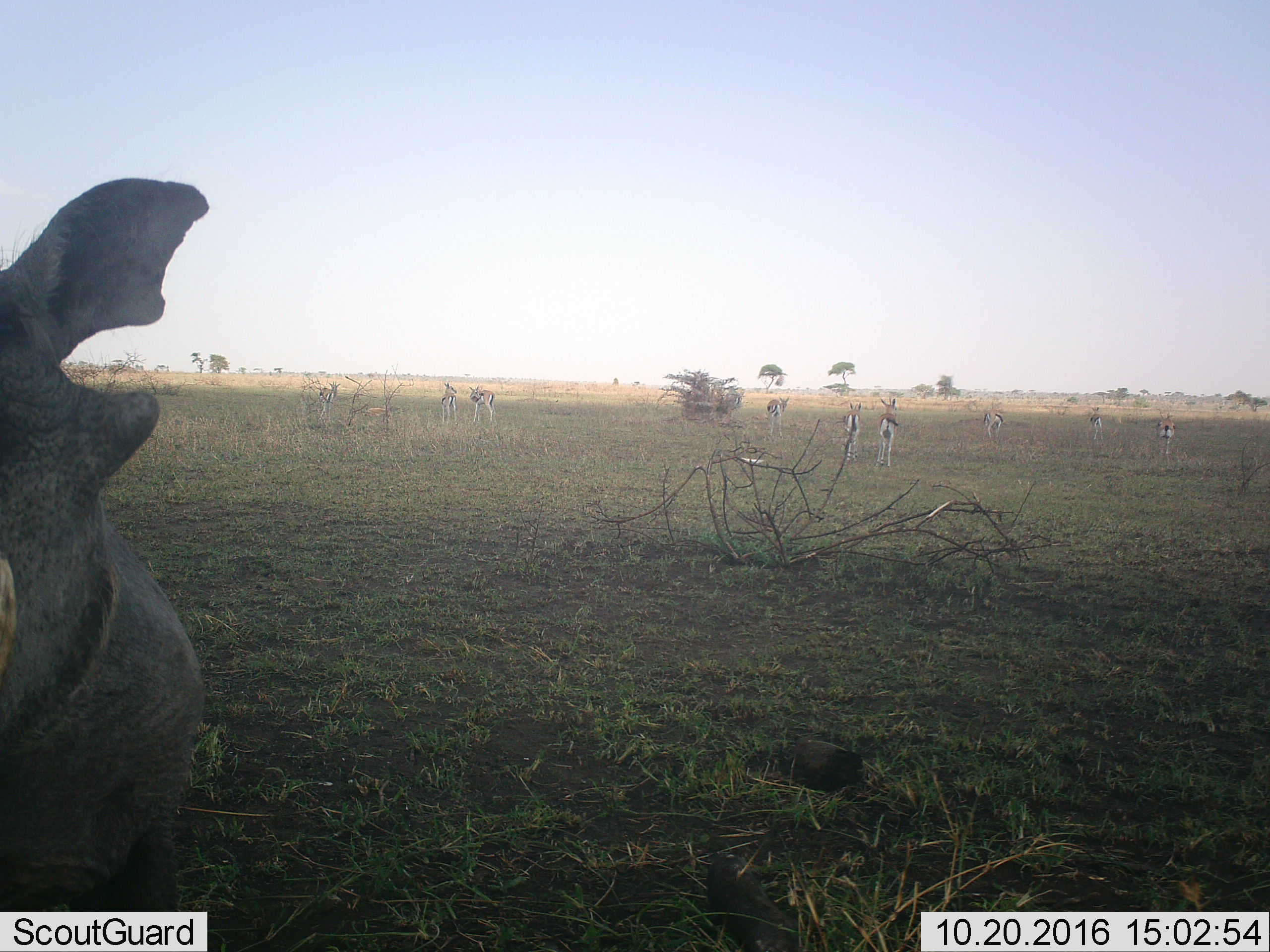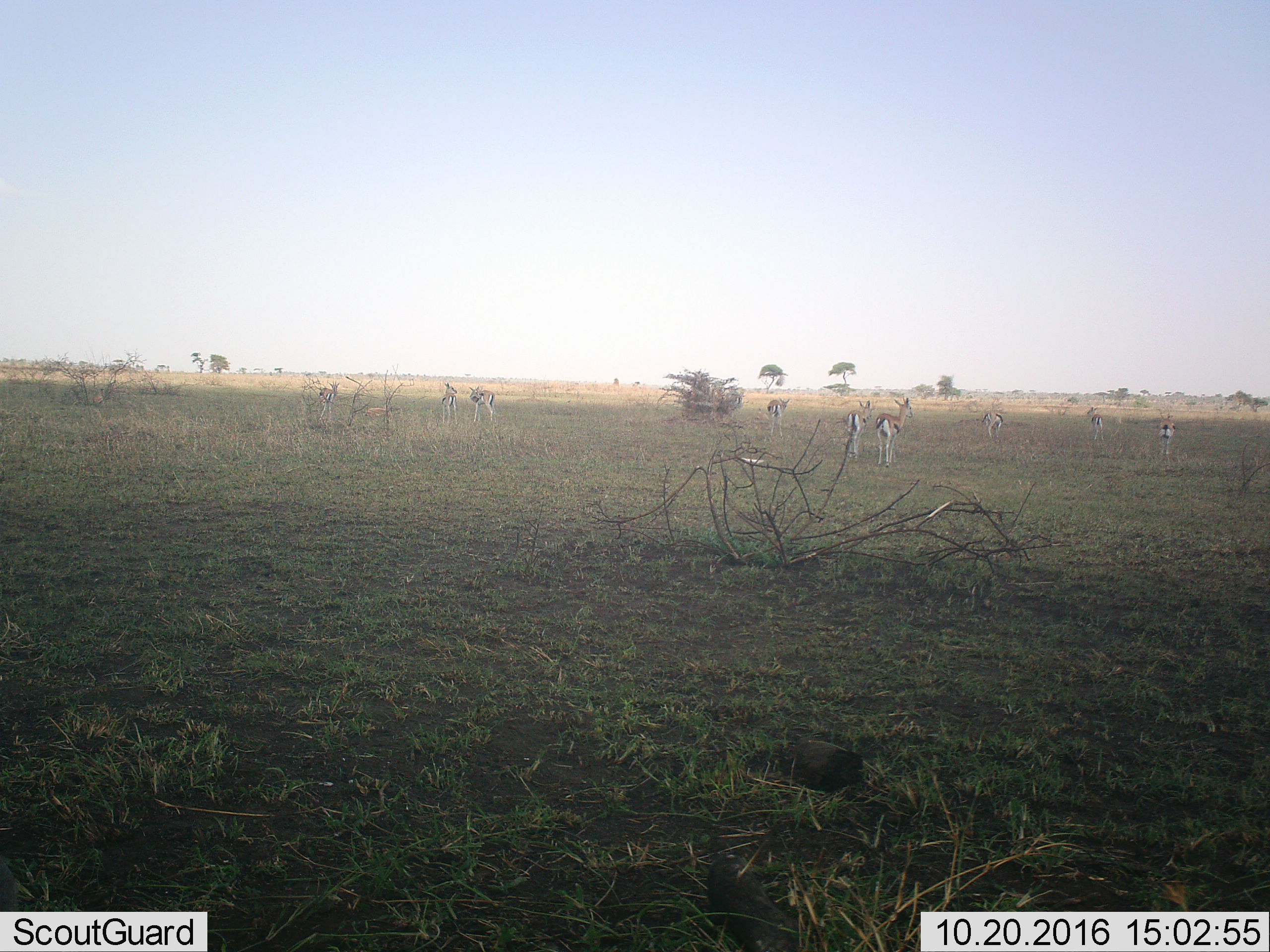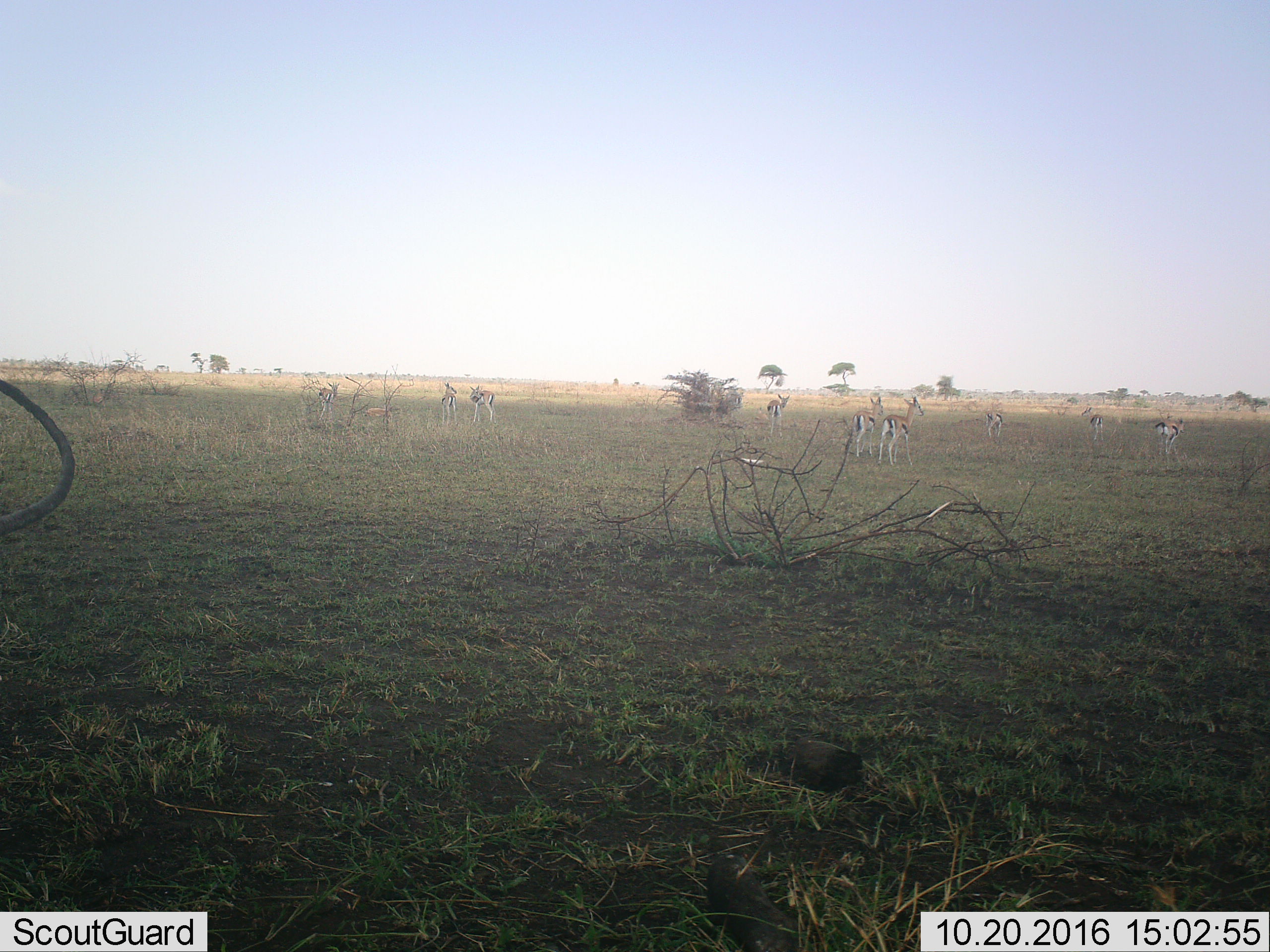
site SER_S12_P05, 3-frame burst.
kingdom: Animalia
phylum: Chordata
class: Mammalia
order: Artiodactyla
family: Bovidae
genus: Eudorcas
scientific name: Eudorcas thomsonii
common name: thomson's gazelle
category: gazellethomsons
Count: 10.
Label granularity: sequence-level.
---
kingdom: Animalia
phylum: Chordata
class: Mammalia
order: Artiodactyla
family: Suidae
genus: Phacochoerus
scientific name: Phacochoerus africanus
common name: warthog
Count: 1.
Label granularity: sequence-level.